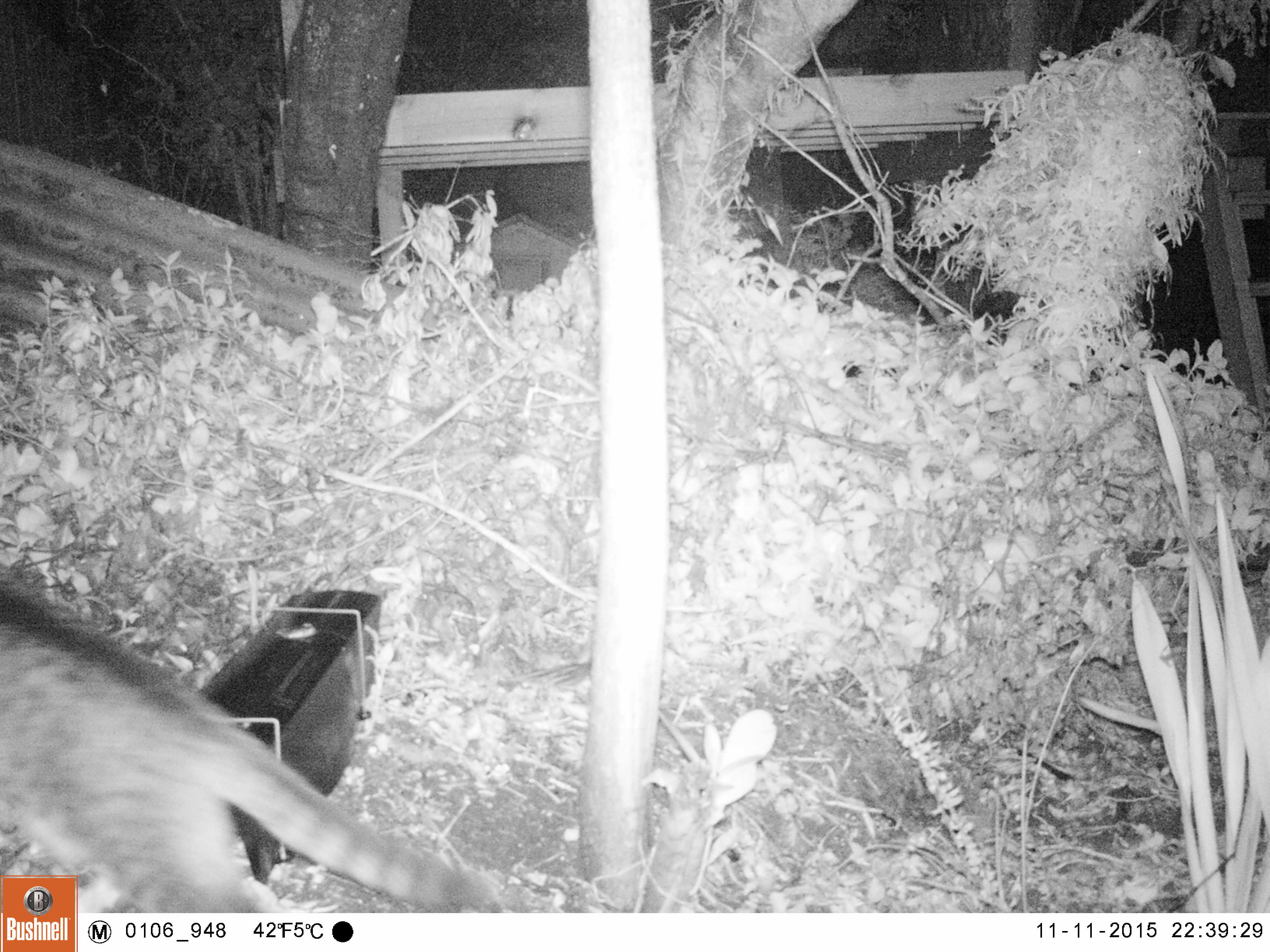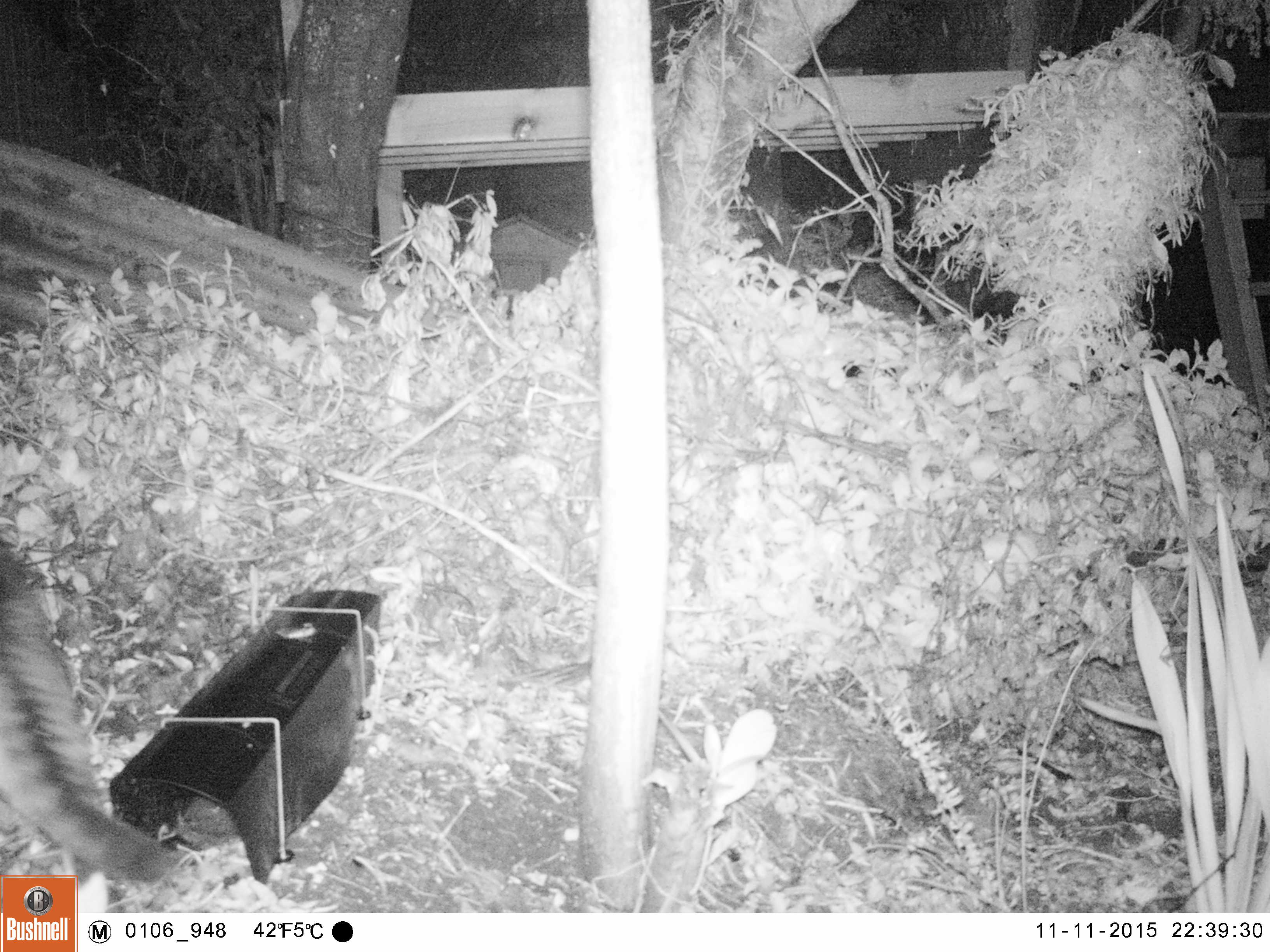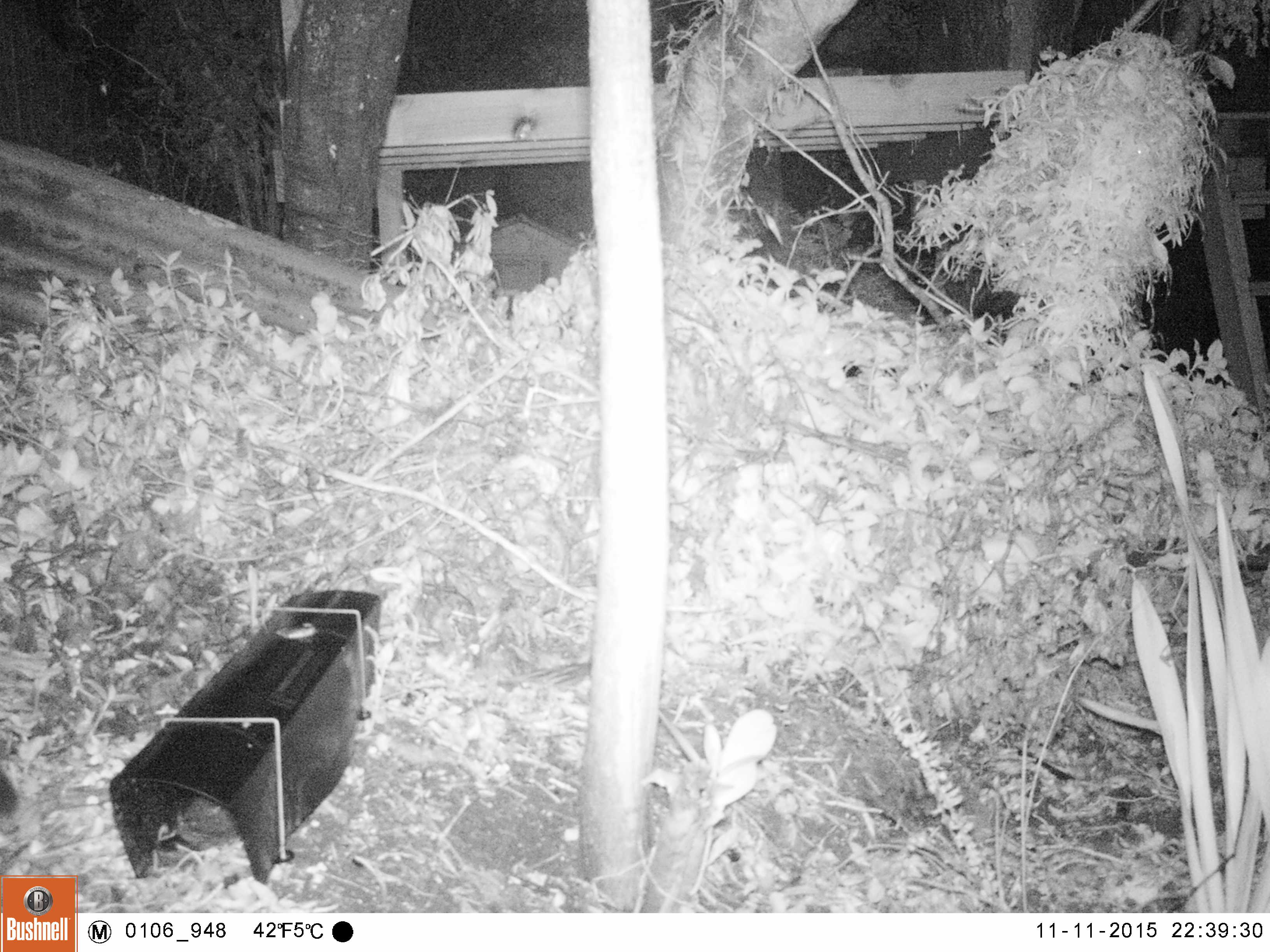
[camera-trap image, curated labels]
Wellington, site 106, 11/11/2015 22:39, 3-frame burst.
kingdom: Animalia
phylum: Chordata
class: Mammalia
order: Carnivora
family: Felidae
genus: Felis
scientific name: Felis catus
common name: cat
Cat (Felis catus).